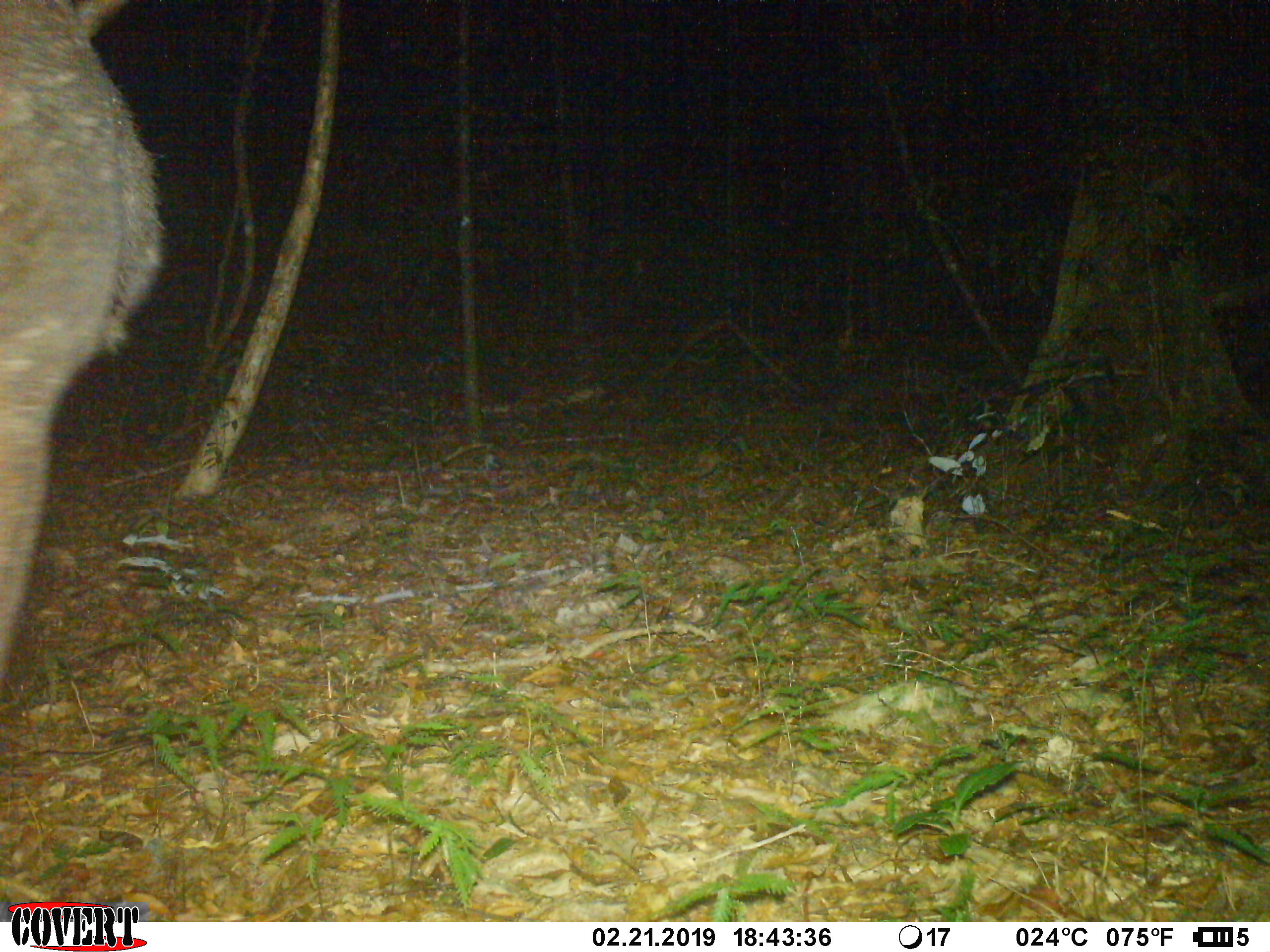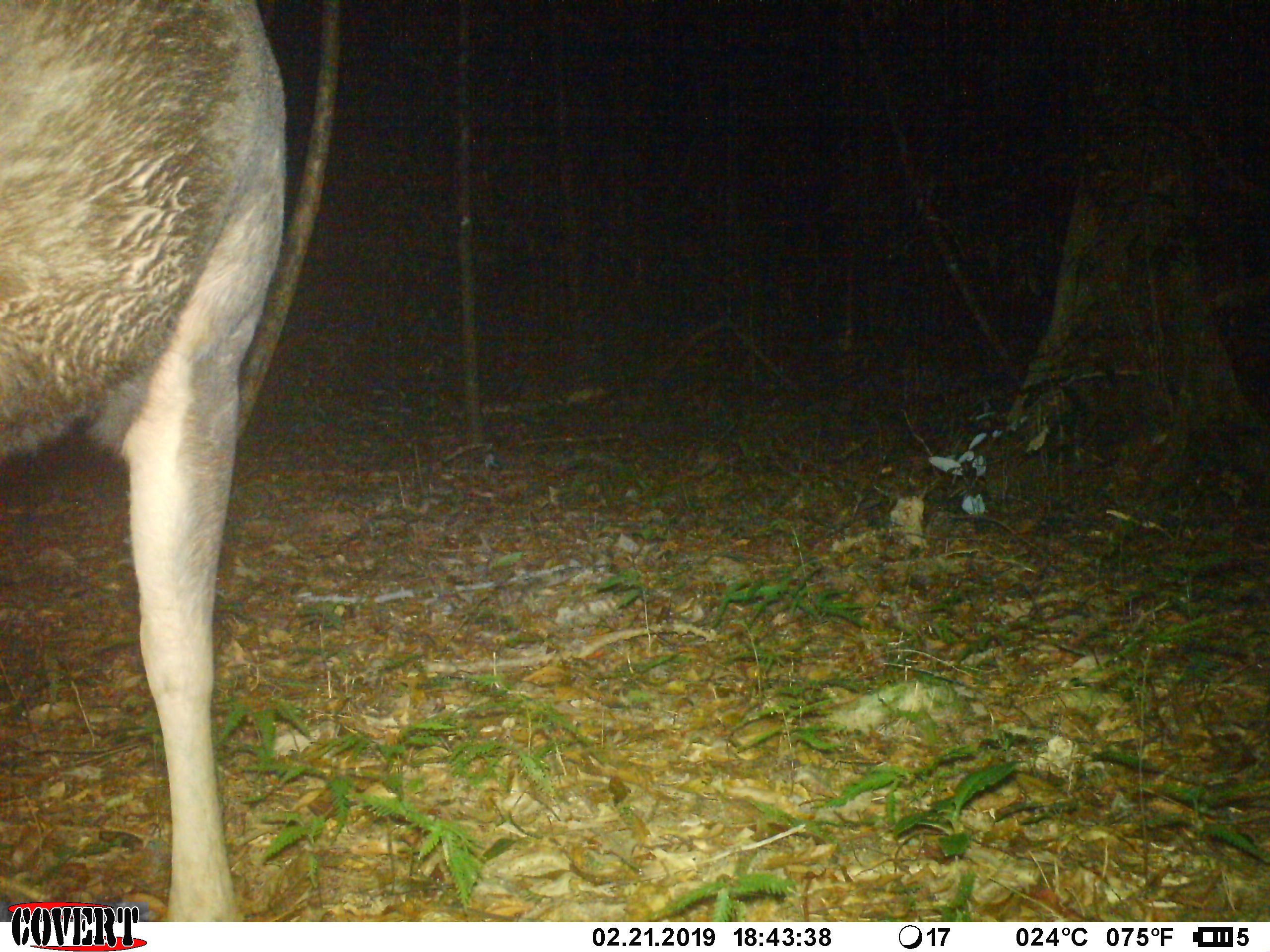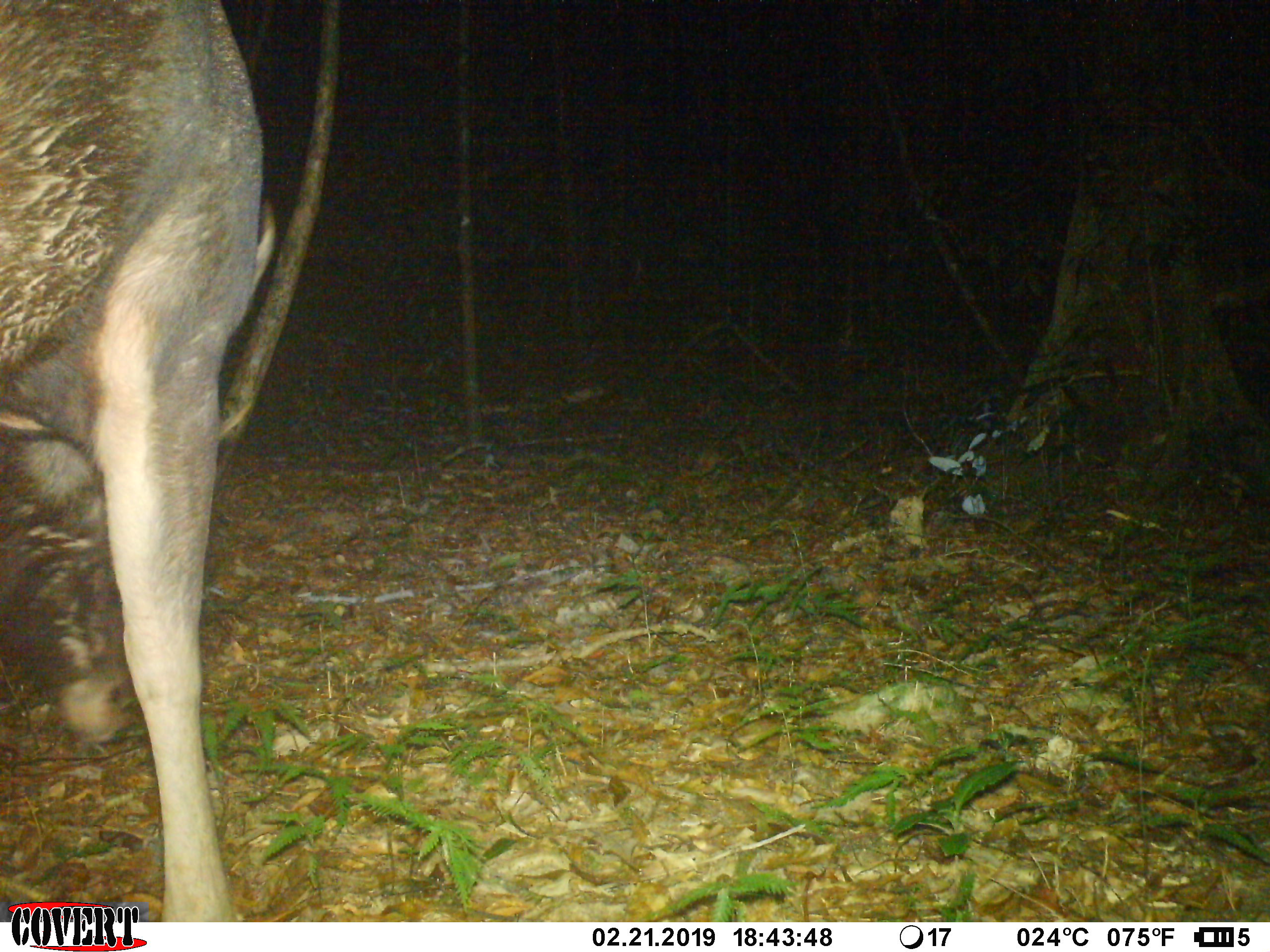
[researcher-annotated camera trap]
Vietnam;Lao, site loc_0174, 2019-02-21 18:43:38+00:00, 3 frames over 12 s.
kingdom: Animalia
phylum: Chordata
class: Mammalia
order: Artiodactyla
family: Cervidae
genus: Rusa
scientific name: Rusa unicolor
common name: sambar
Sambar (Rusa unicolor). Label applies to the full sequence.